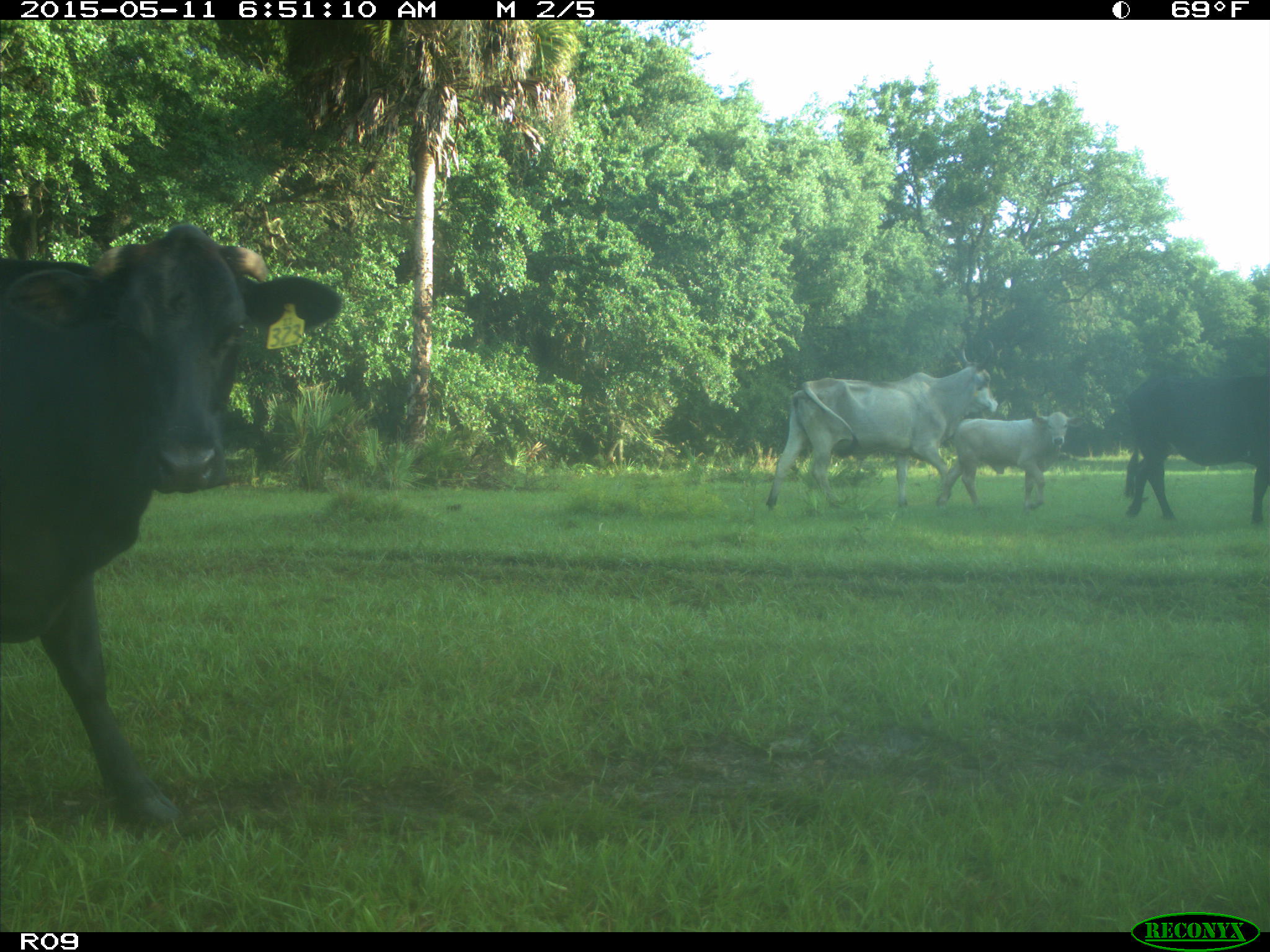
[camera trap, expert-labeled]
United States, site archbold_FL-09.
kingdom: Animalia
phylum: Chordata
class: Mammalia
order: Artiodactyla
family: Bovidae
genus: Bos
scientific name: Bos taurus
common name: domestic cow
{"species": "Bos taurus (domestic cow)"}